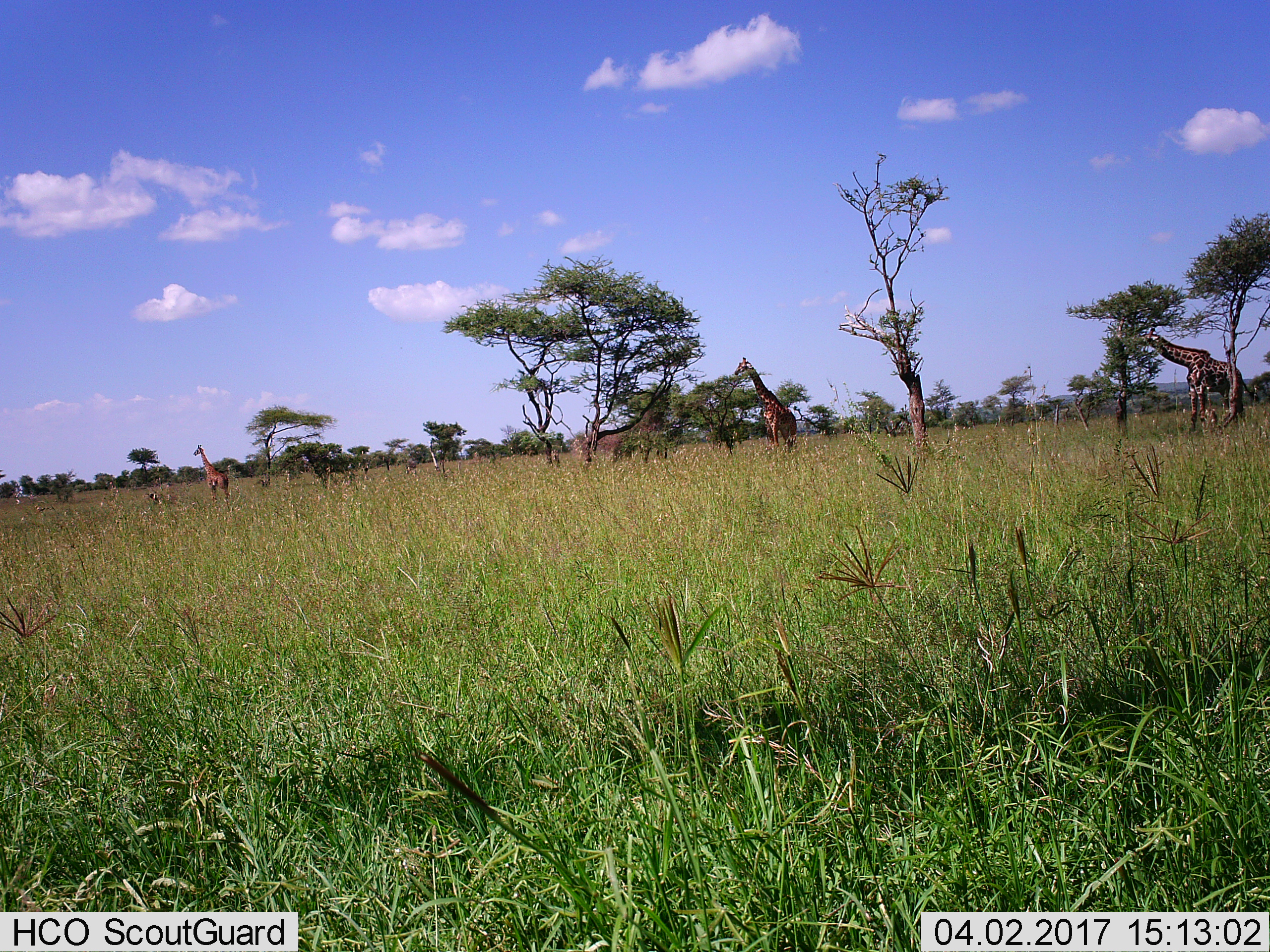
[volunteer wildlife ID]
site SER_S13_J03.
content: unidentified animal